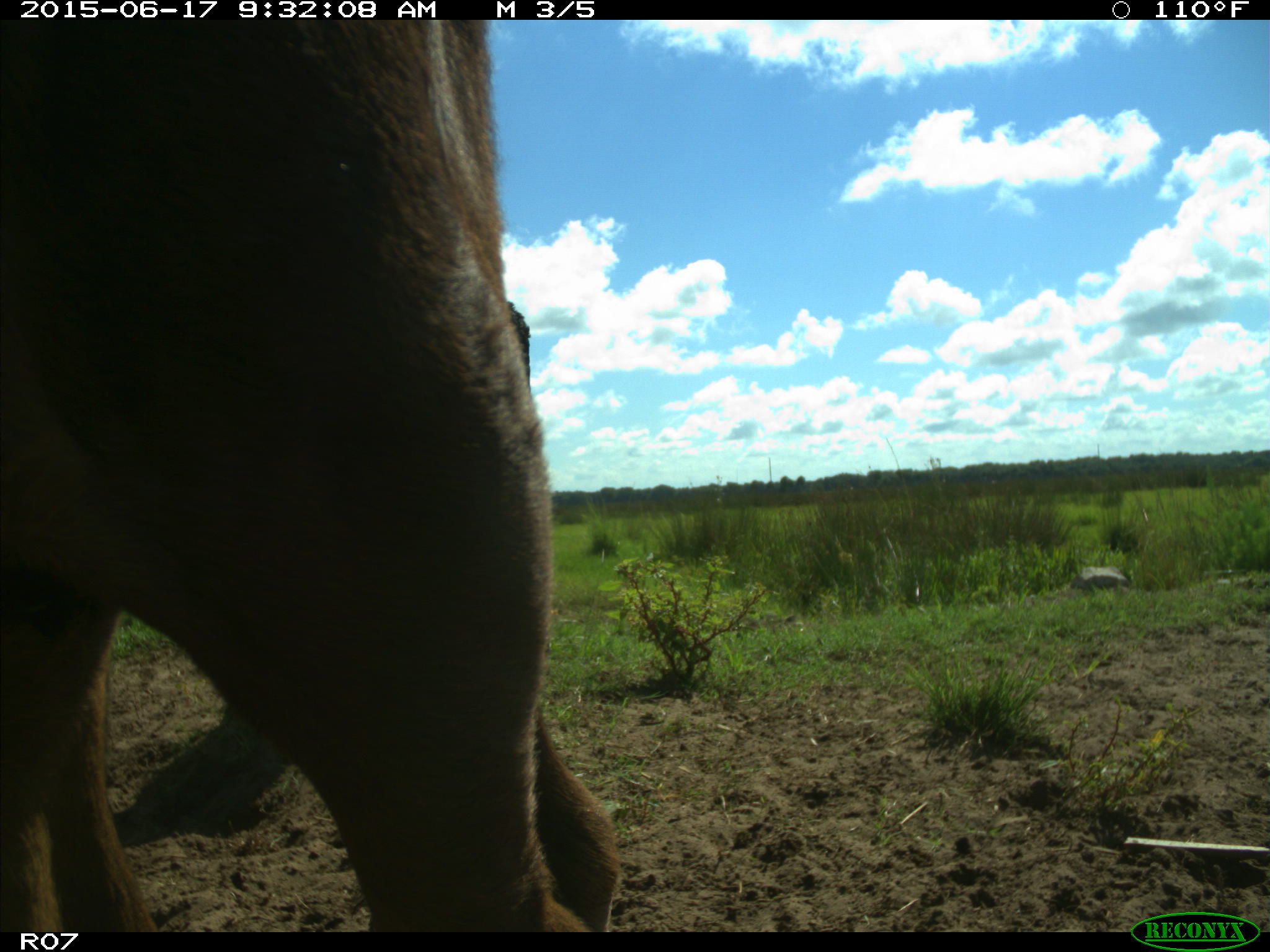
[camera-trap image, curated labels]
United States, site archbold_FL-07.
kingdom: Animalia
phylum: Chordata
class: Mammalia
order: Artiodactyla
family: Bovidae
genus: Bos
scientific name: Bos taurus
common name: domestic cow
Bos taurus (domestic cow).